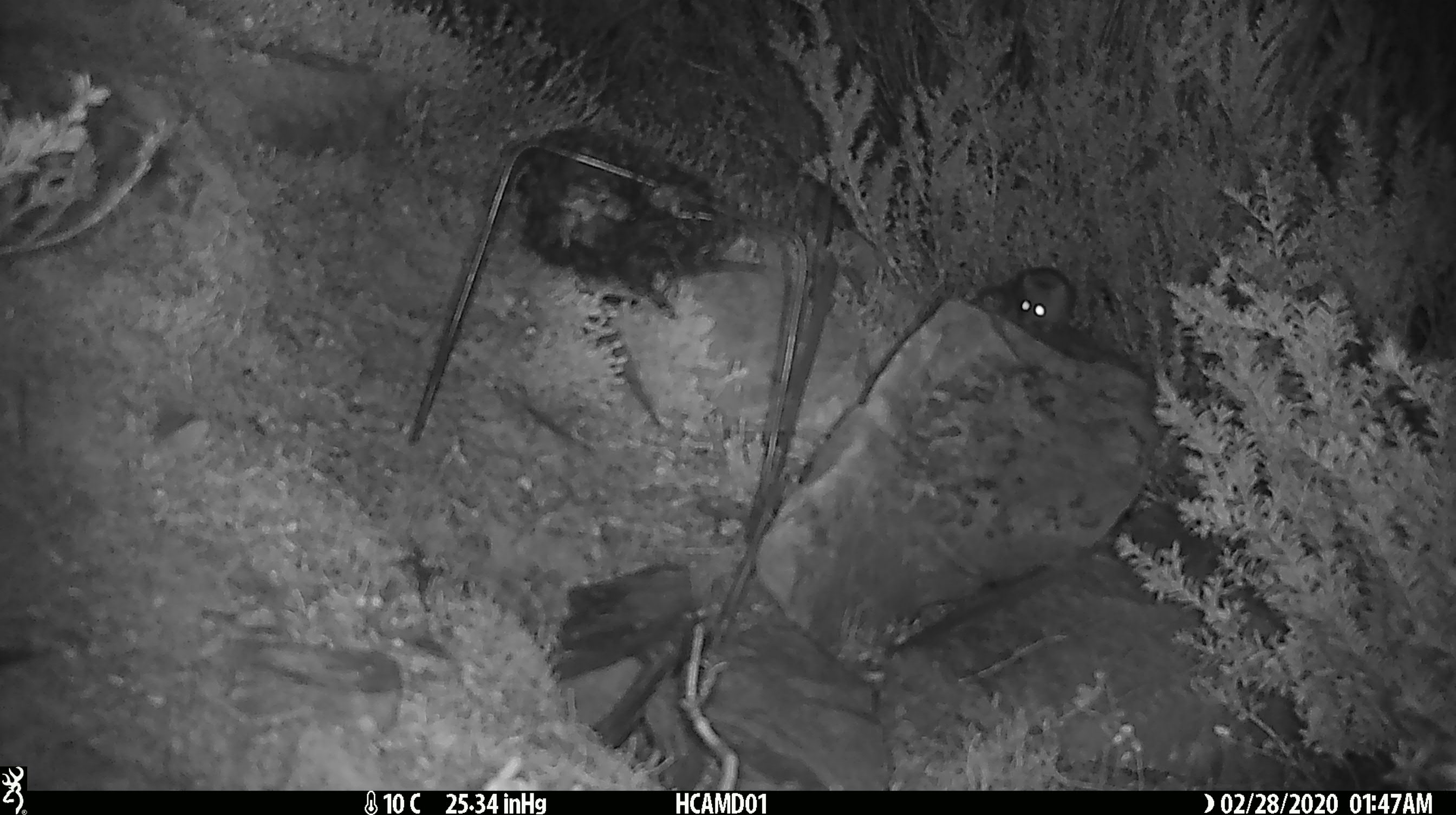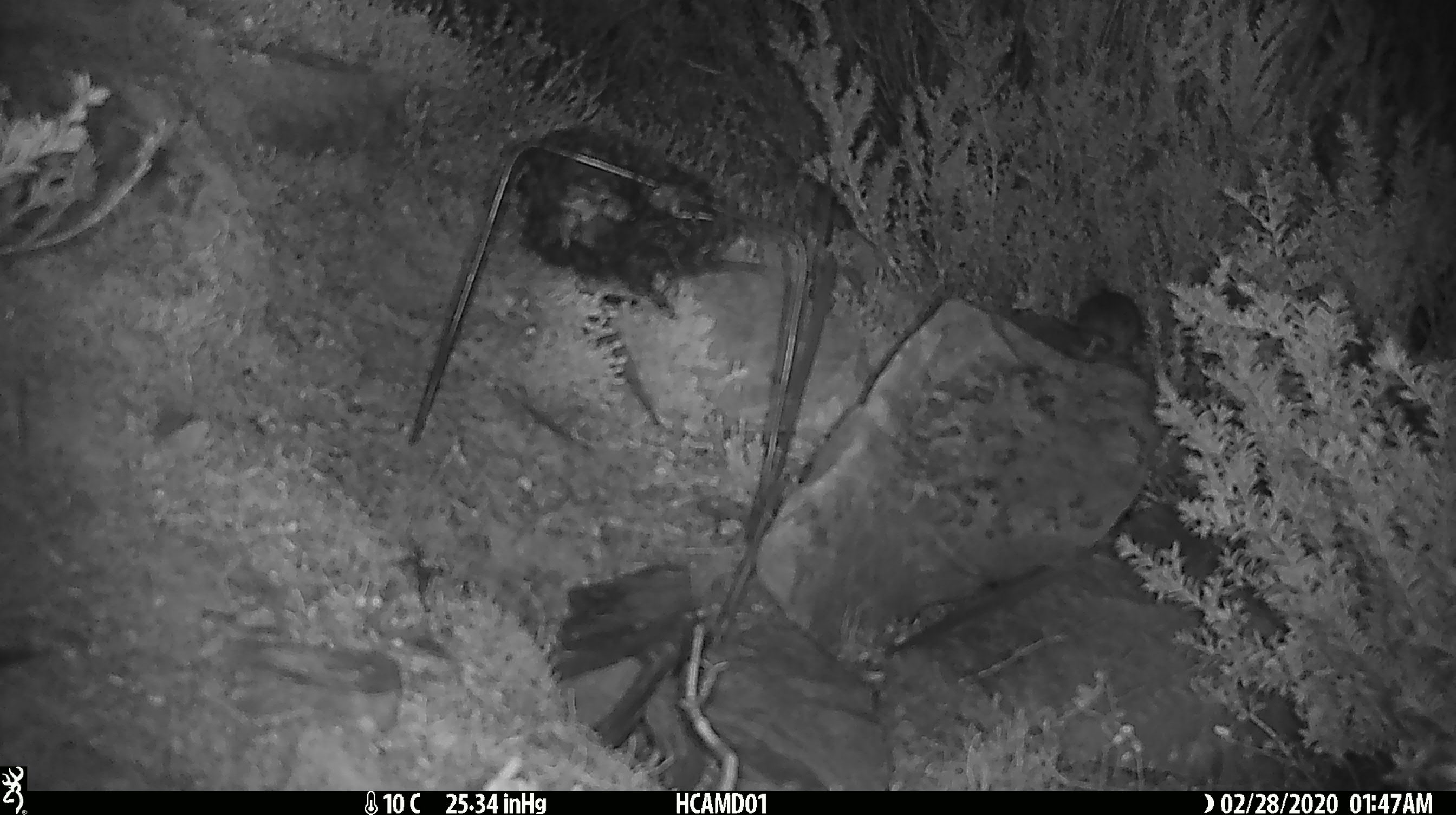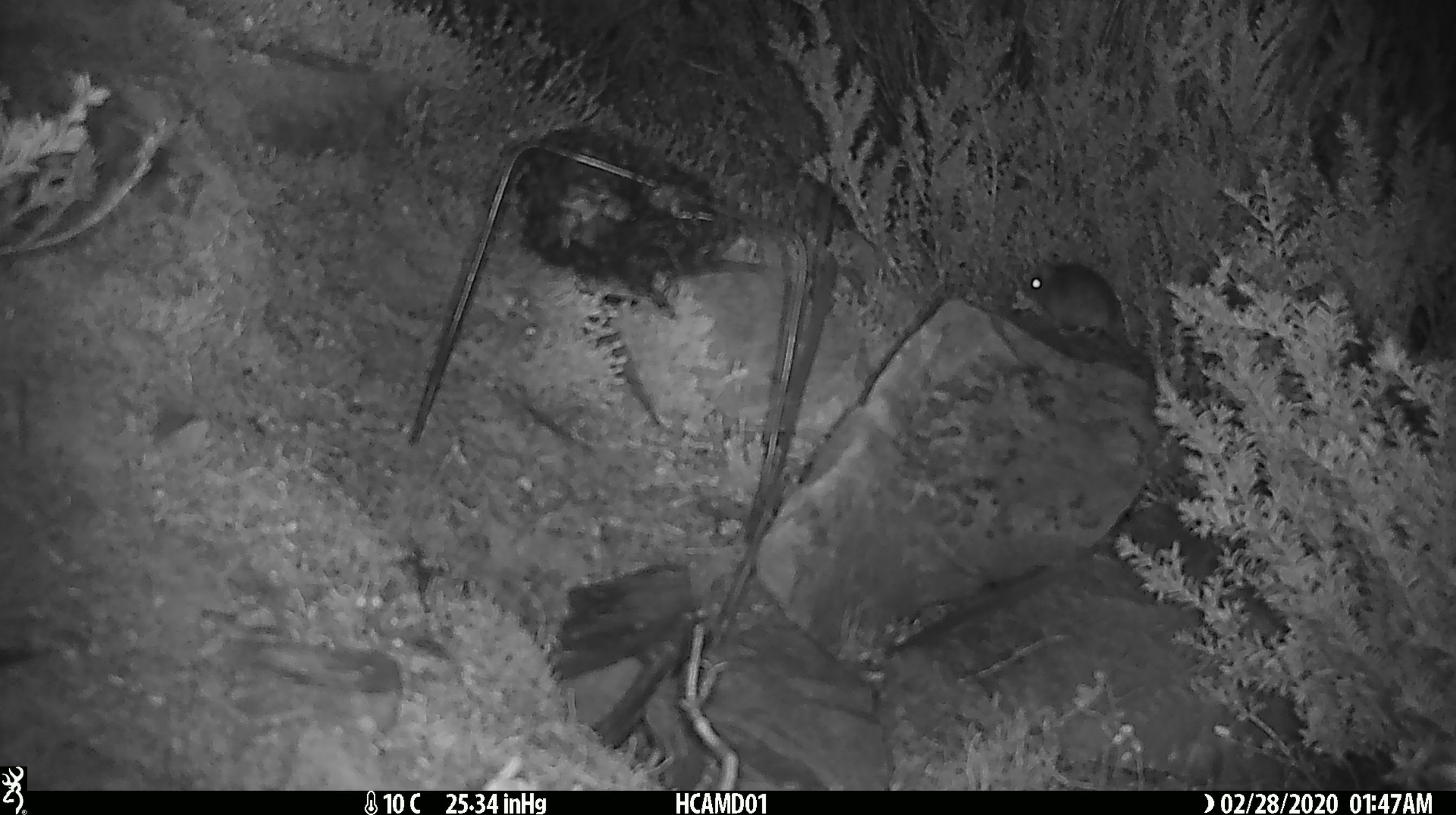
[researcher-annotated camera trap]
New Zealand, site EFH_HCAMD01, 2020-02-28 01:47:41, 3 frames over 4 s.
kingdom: Animalia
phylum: Chordata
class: Mammalia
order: Rodentia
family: Muridae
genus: Mus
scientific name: Mus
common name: mouse